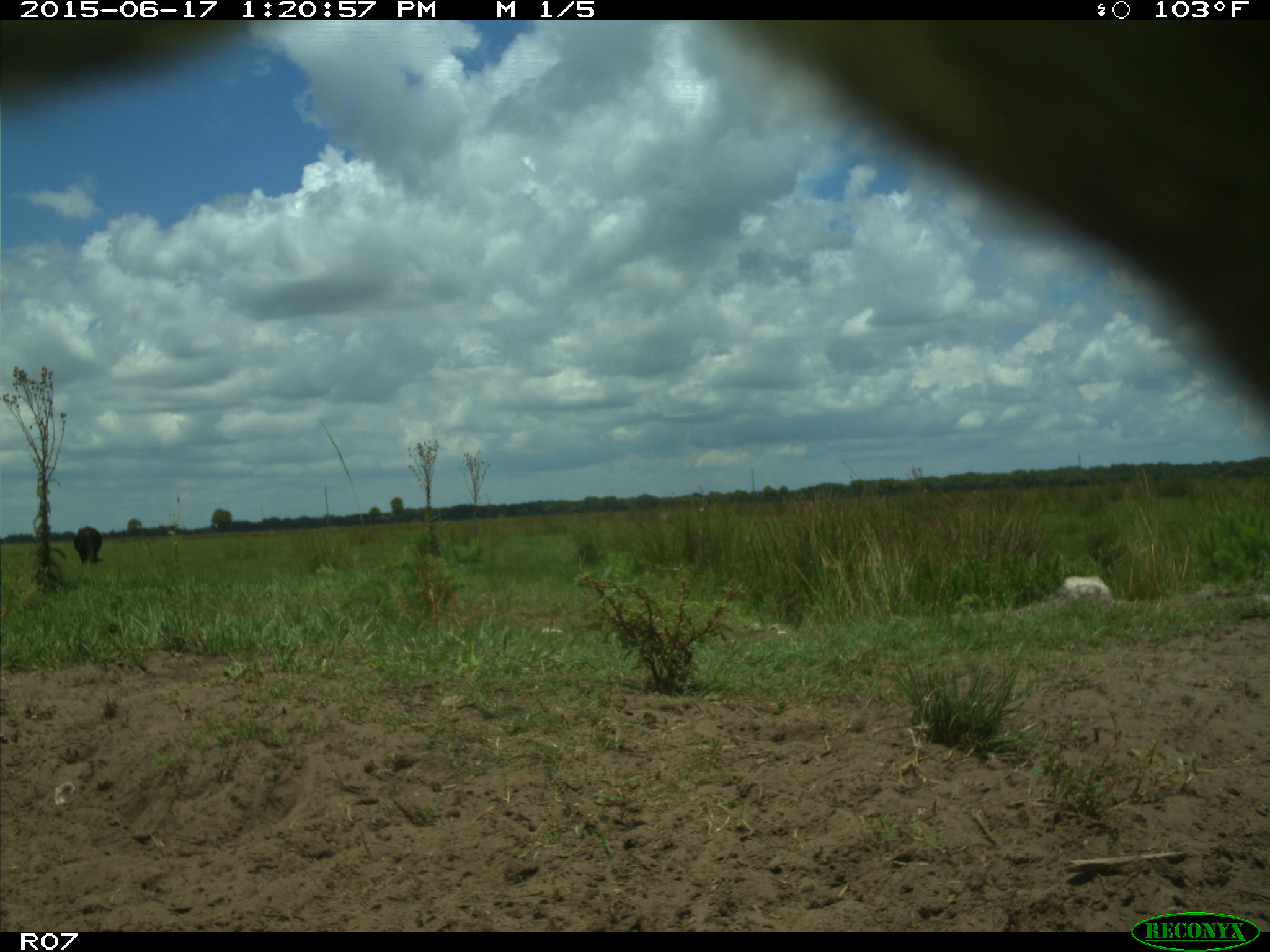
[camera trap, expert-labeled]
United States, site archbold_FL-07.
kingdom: Animalia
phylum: Chordata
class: Mammalia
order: Artiodactyla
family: Bovidae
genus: Bos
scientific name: Bos taurus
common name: domestic cow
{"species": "Bos taurus (domestic cow)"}